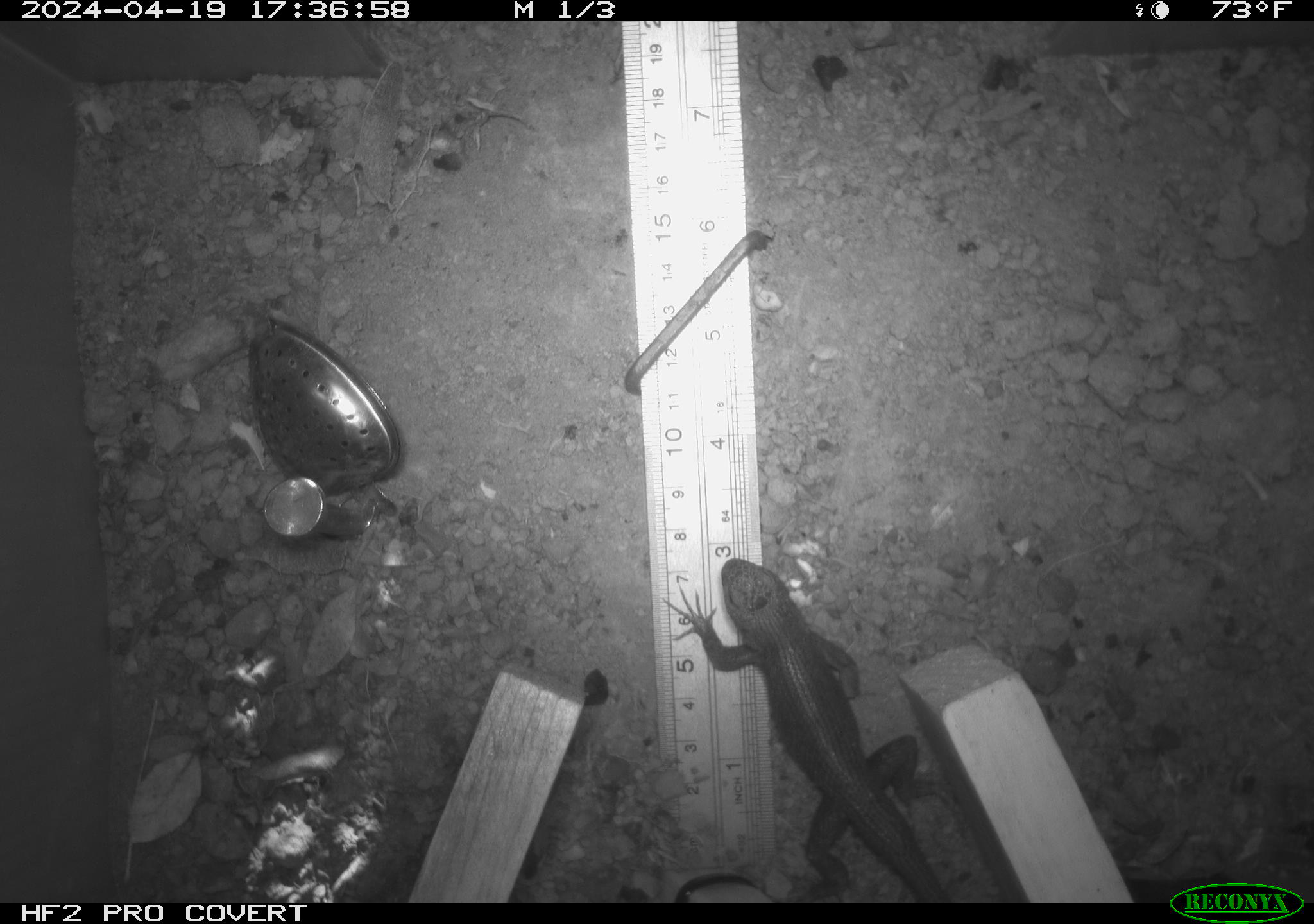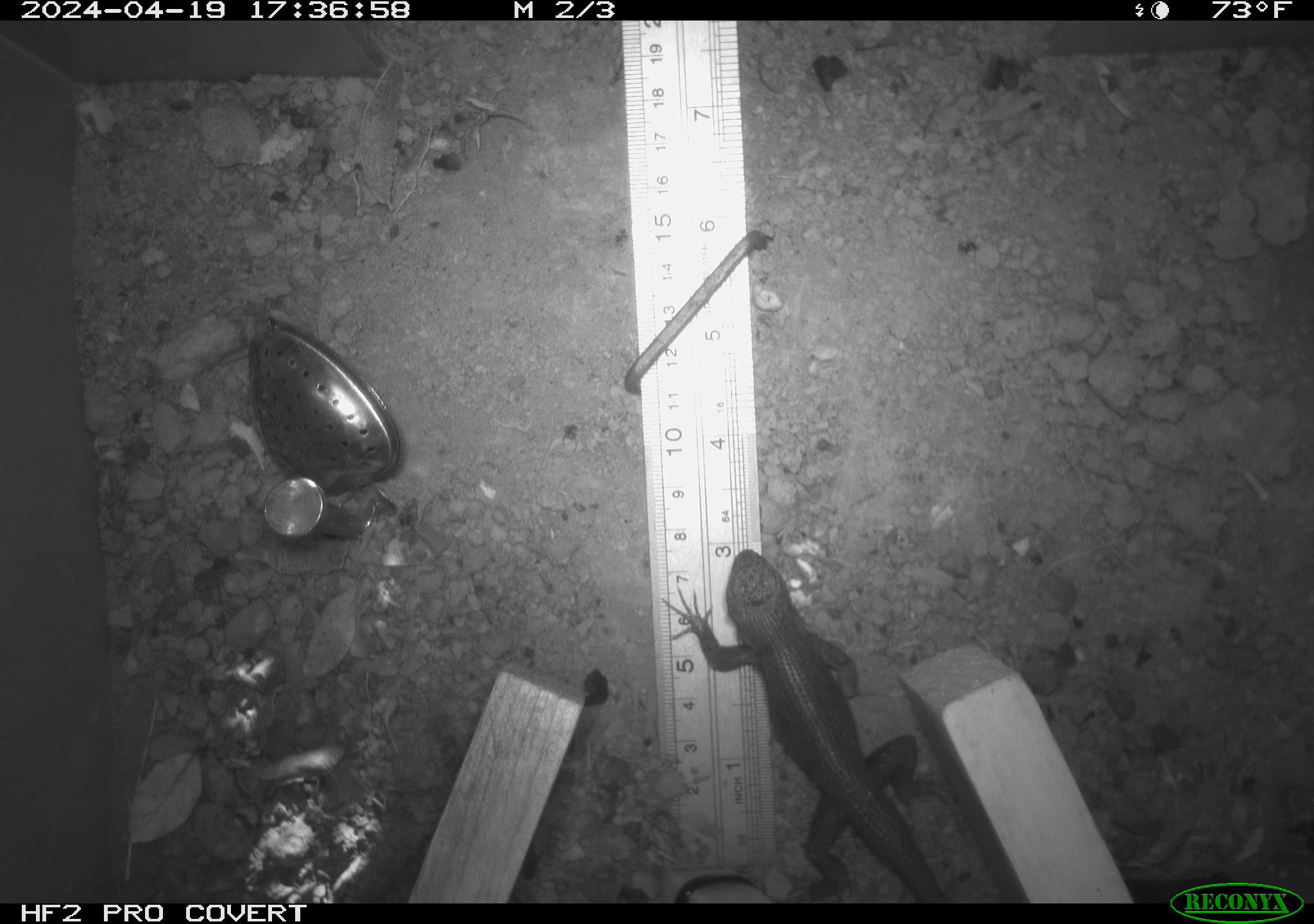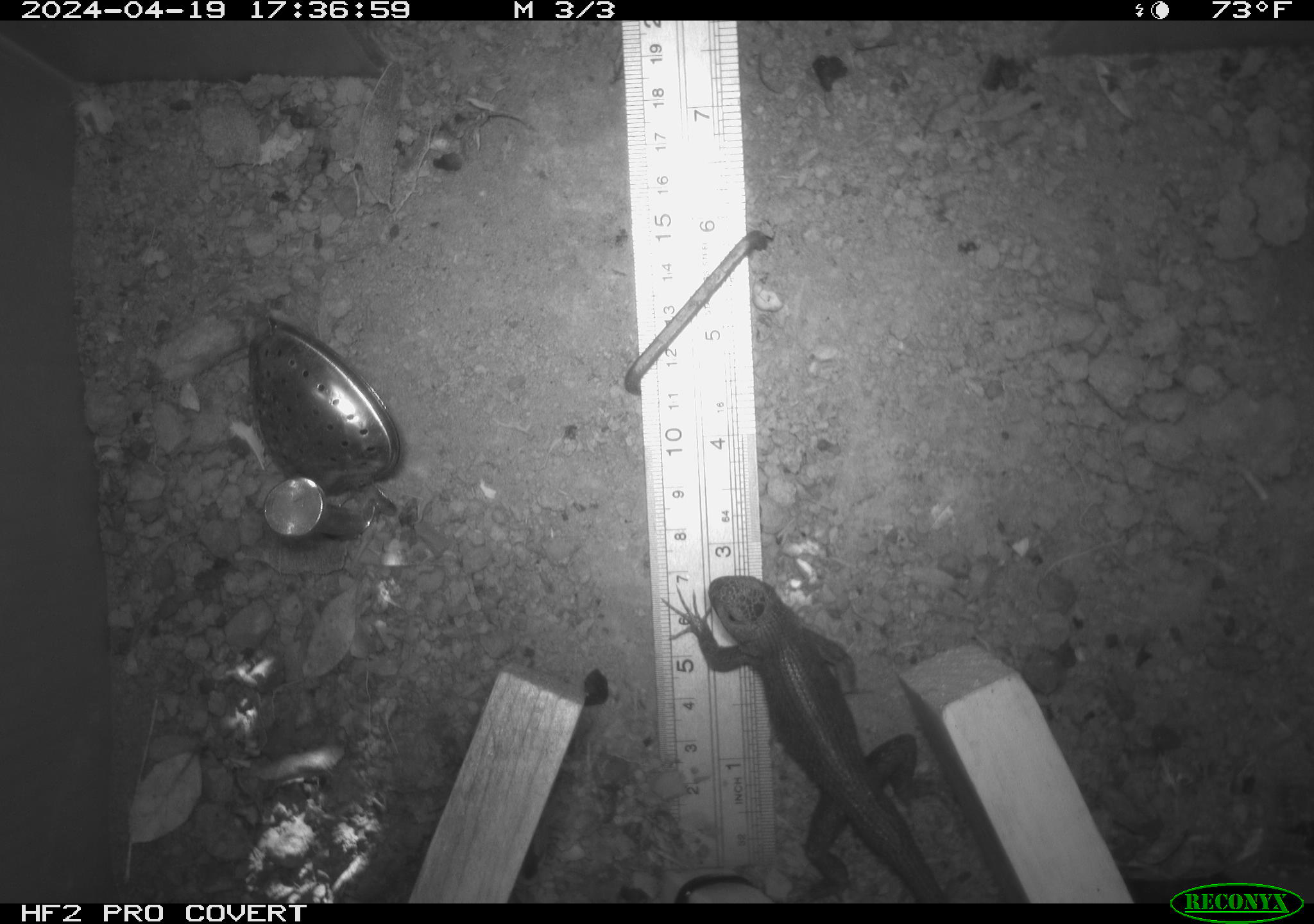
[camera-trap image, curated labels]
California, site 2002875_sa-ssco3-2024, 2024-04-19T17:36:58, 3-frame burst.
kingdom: Animalia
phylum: Chordata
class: Reptilia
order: Squamata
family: Phrynosomatidae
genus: Sceloporus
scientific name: Sceloporus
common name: spiny lizards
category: sceloporus species